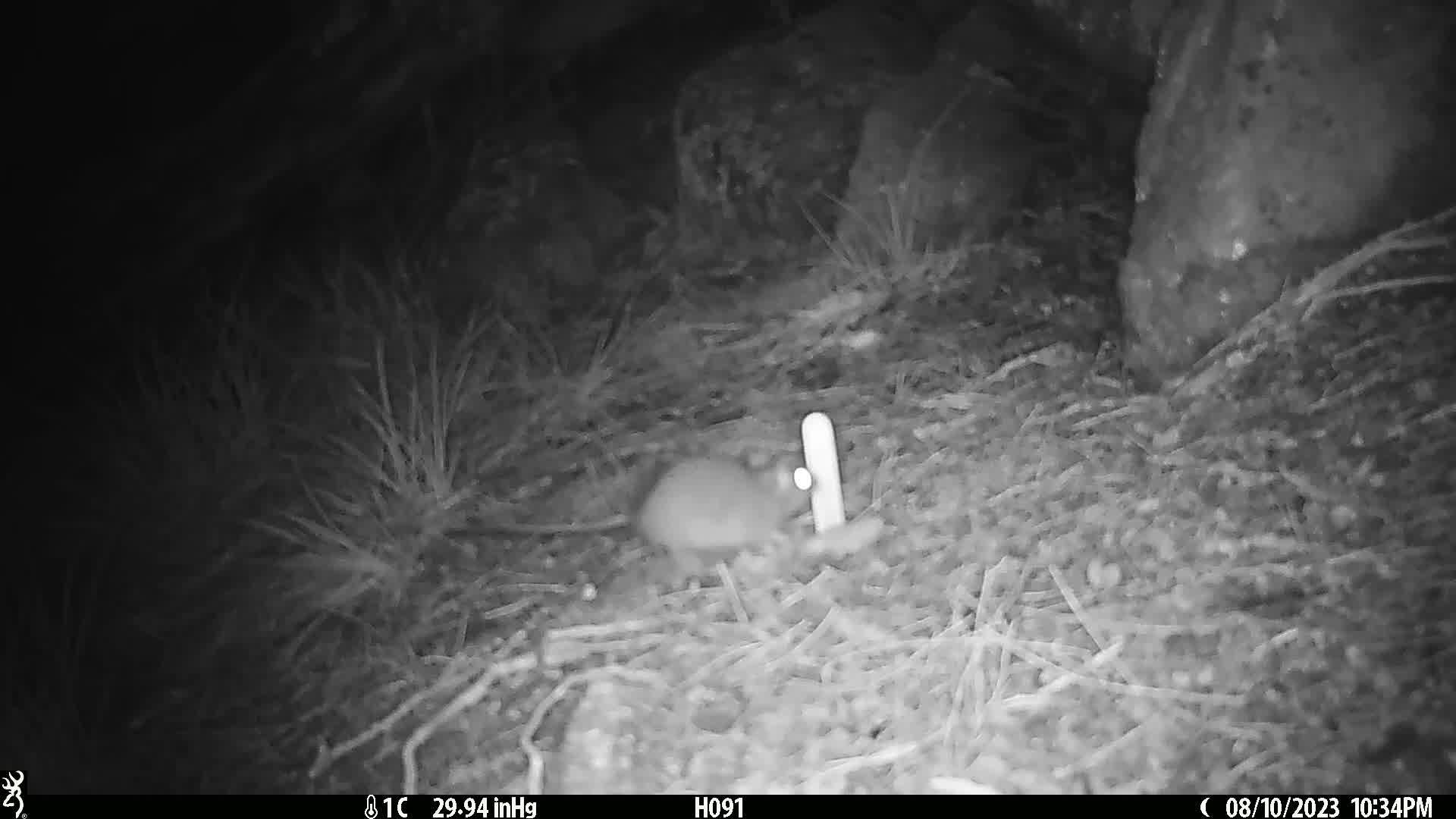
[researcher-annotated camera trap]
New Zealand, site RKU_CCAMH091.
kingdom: Animalia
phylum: Chordata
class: Mammalia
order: Rodentia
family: Muridae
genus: Rattus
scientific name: Rattus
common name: rat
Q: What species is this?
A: Rat (Rattus).